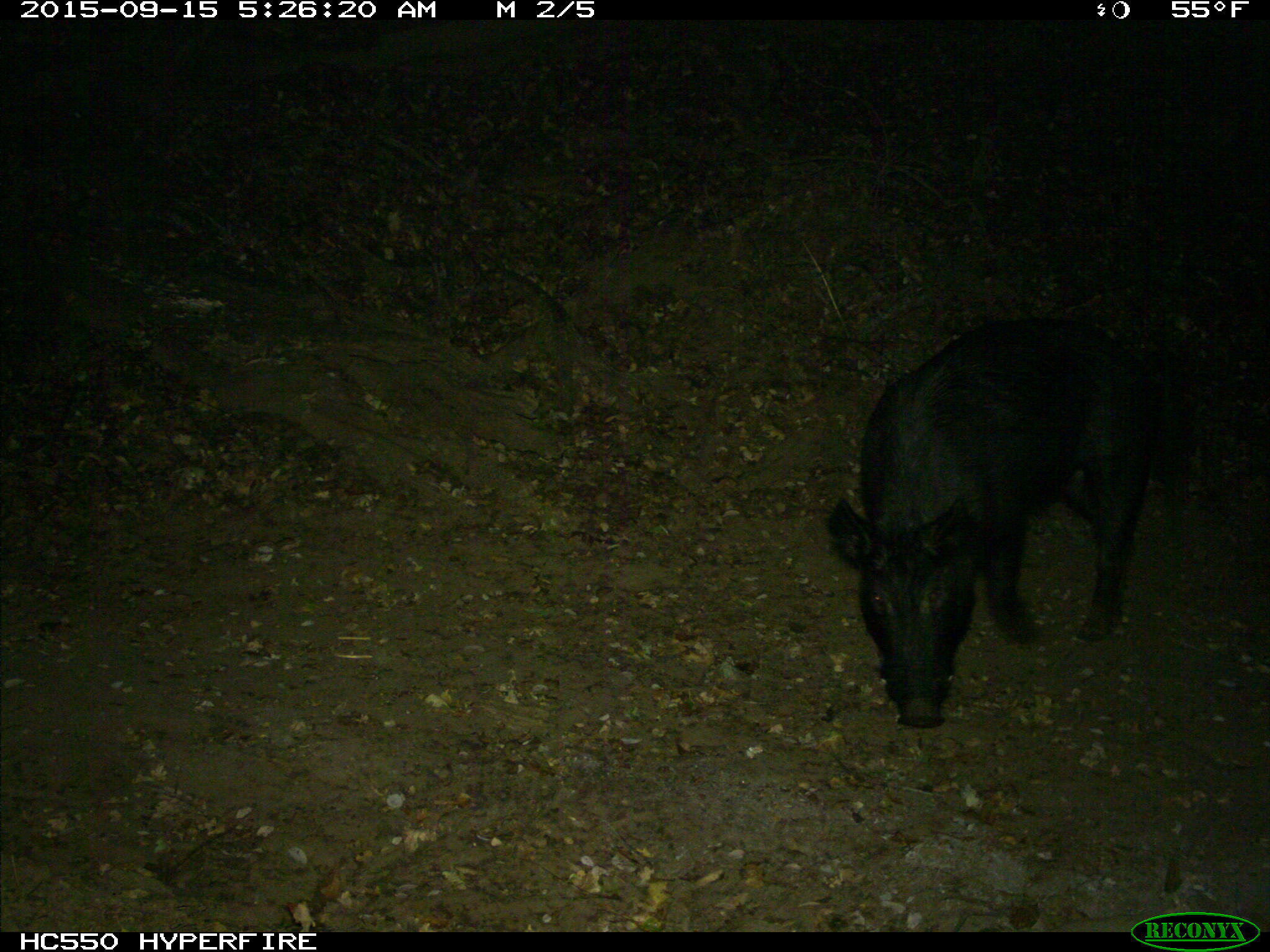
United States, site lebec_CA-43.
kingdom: Animalia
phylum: Chordata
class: Mammalia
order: Artiodactyla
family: Suidae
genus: Sus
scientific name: Sus scrofa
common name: wild boar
Sus scrofa (wild boar).